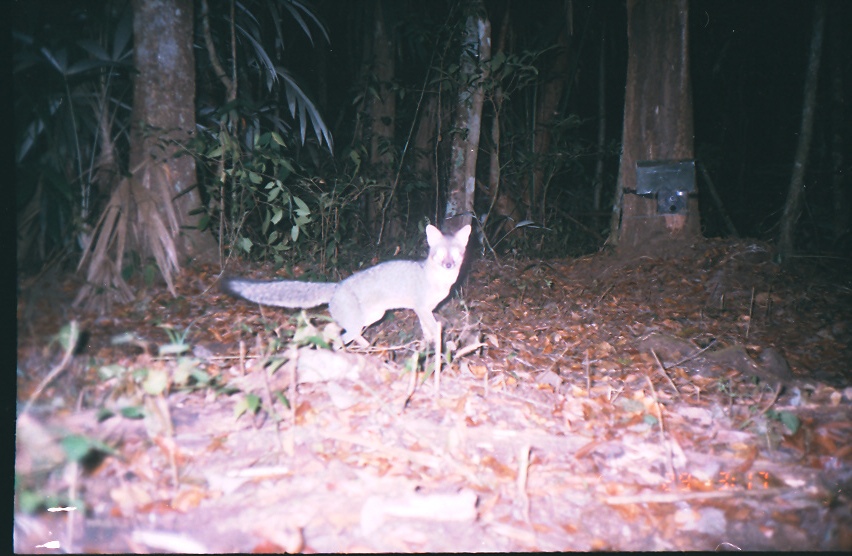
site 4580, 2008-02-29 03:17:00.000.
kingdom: Animalia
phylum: Chordata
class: Mammalia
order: Carnivora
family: Canidae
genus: Urocyon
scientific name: Urocyon cinereoargenteus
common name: gray fox